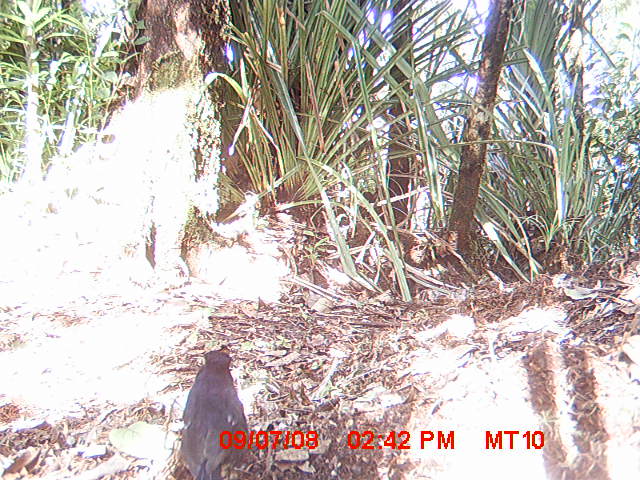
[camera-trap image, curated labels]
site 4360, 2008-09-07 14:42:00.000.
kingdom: Animalia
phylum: Chordata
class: Aves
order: Passeriformes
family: Muscicapidae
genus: Copsychus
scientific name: Copsychus albospecularis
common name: madagascar magpie-robin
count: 1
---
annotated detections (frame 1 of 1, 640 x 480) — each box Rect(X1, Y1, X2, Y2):
copsychus albospecularis: Rect(176, 343, 250, 479)